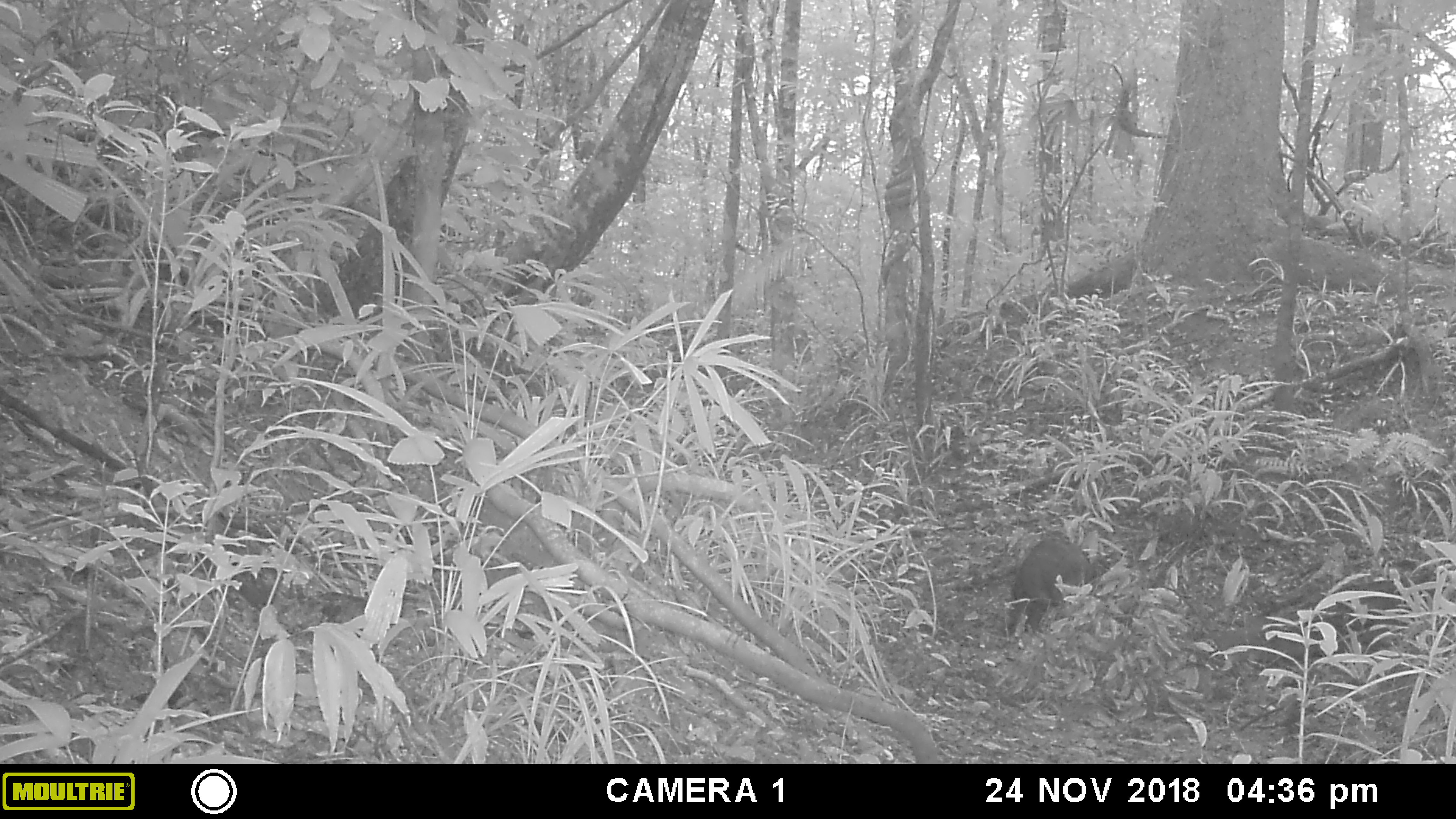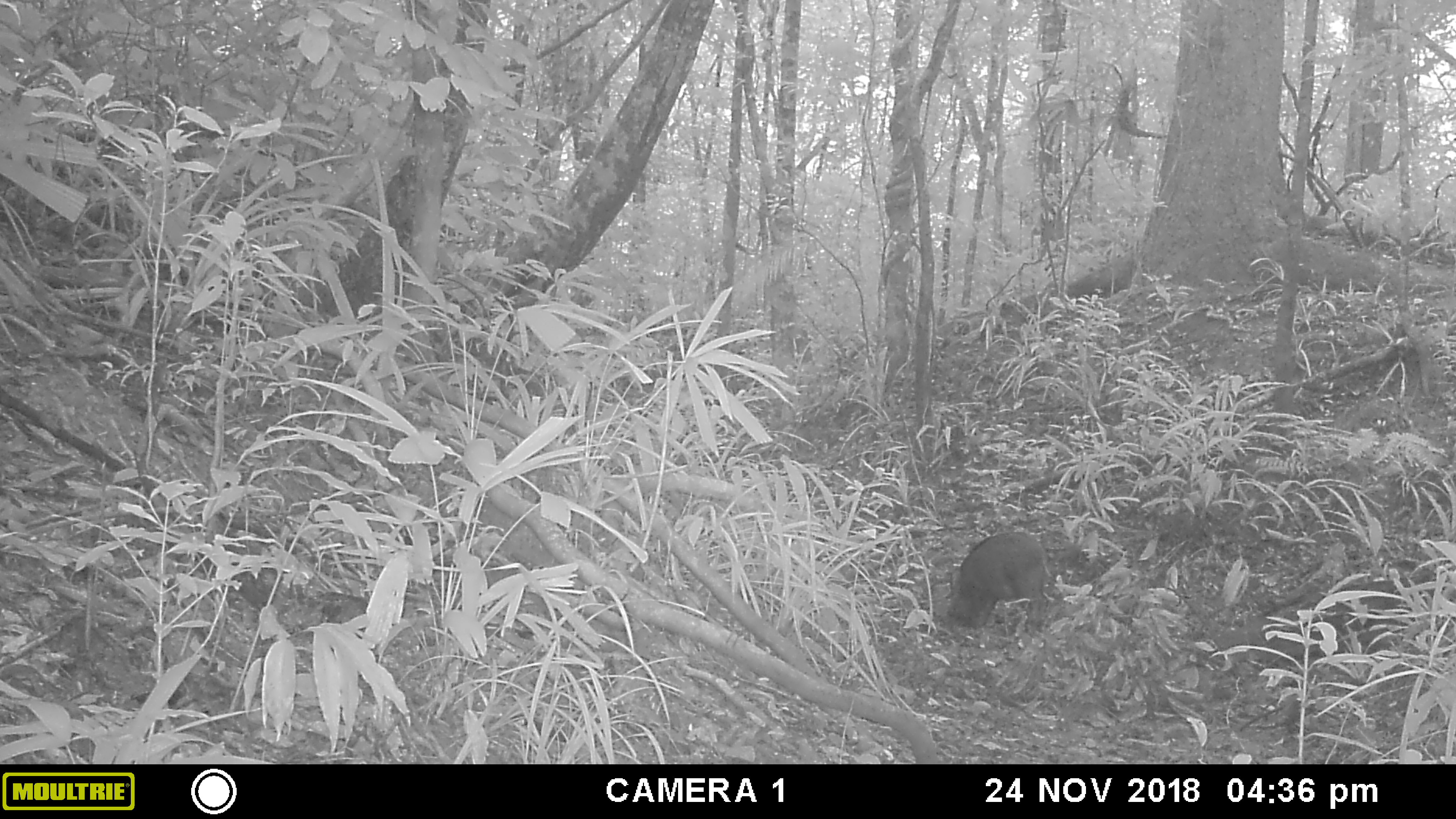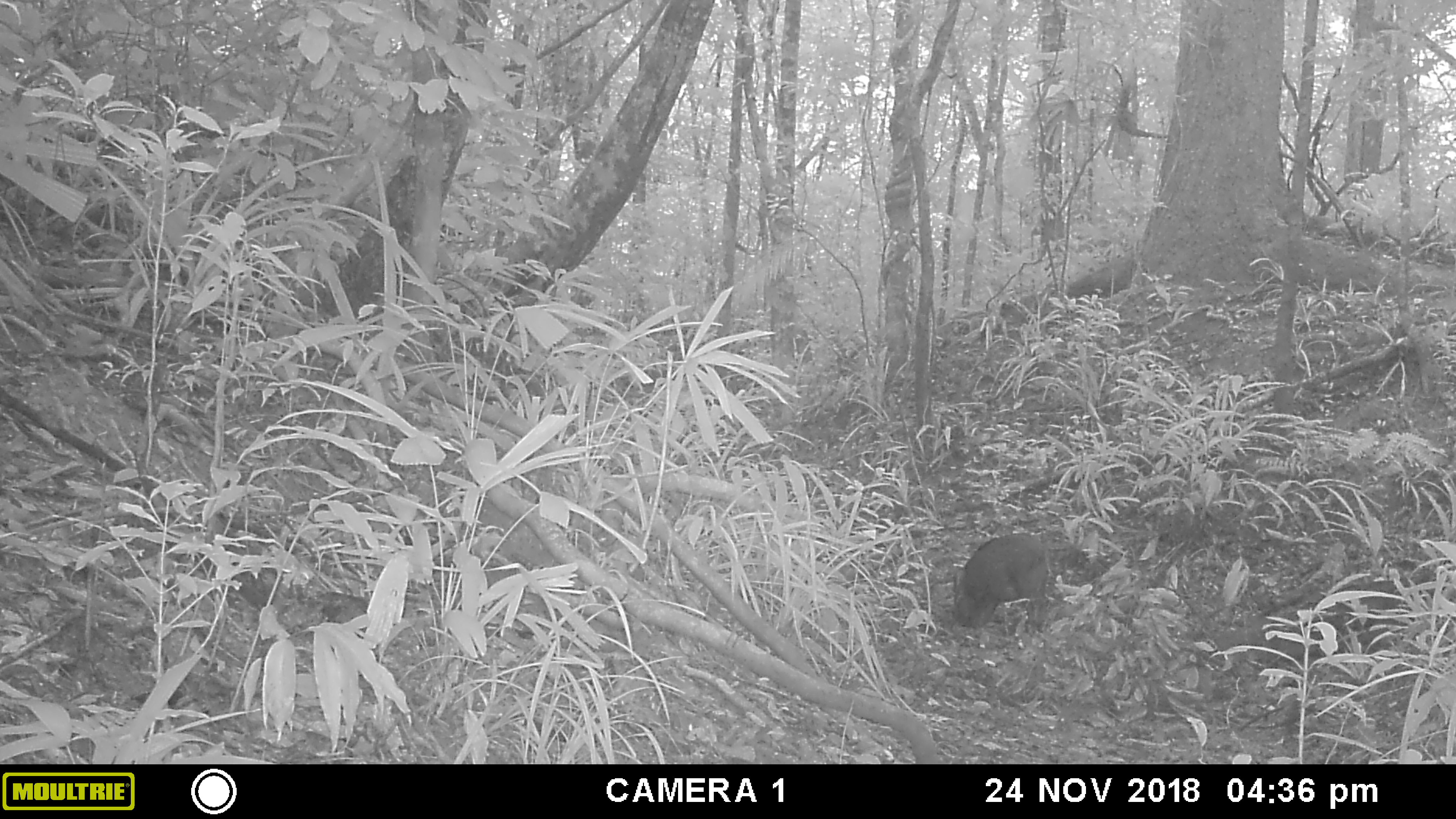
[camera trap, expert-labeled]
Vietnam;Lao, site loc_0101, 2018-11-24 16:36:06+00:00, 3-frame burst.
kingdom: Animalia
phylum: Chordata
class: Mammalia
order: Artiodactyla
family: Suidae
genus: Sus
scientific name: Sus scrofa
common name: eurasian wild pig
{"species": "eurasian wild pig (Sus scrofa)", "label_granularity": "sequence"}